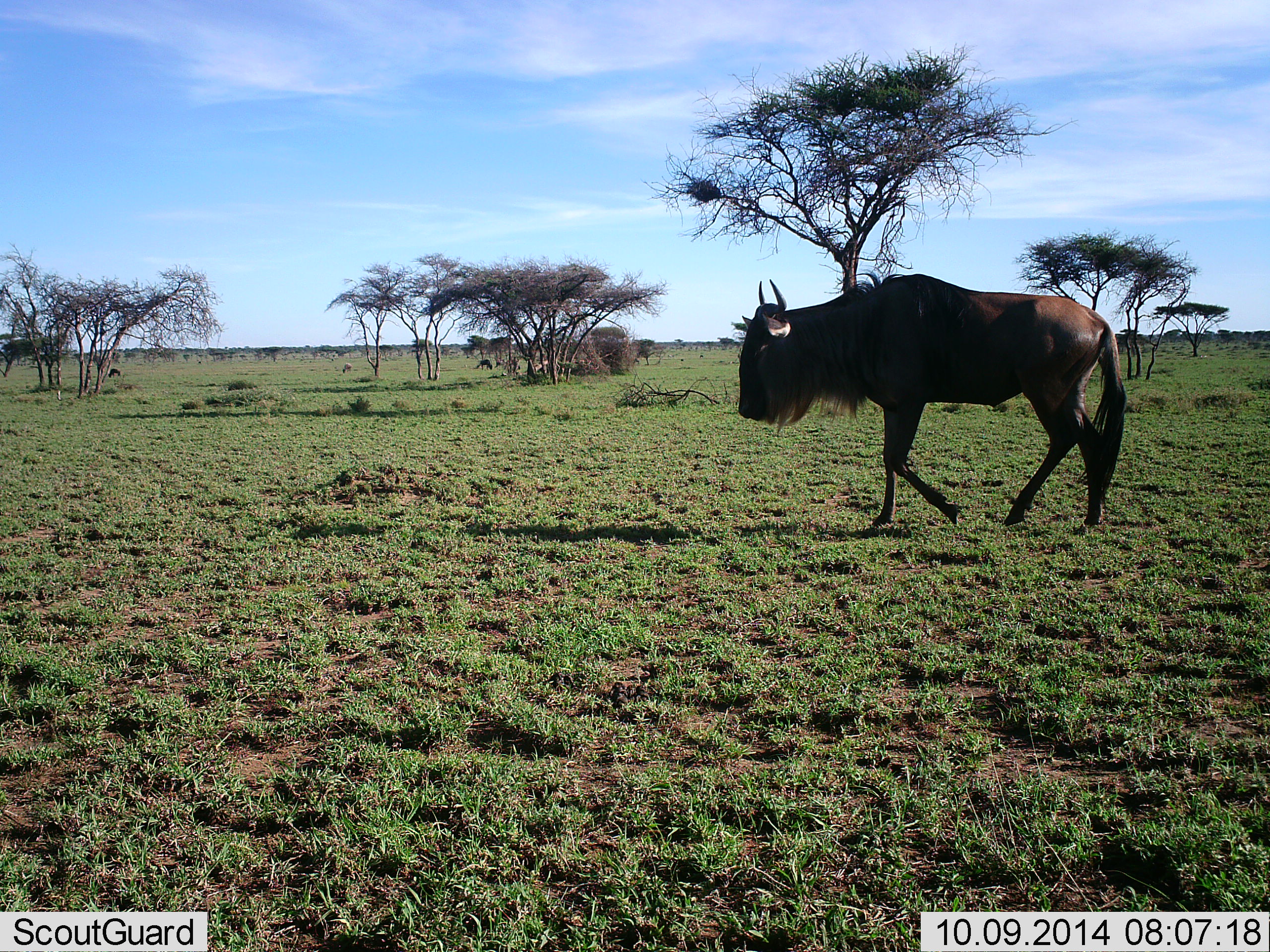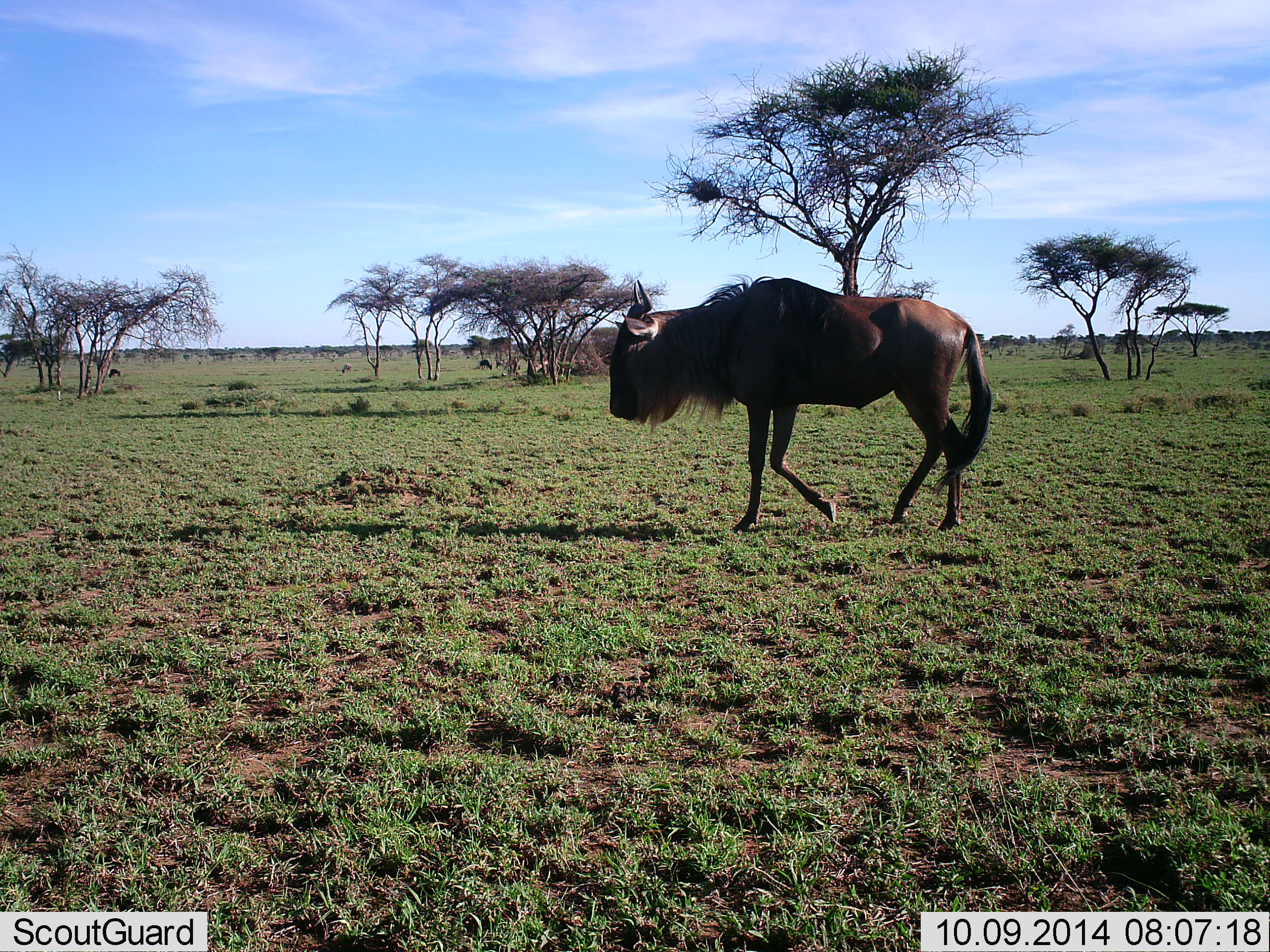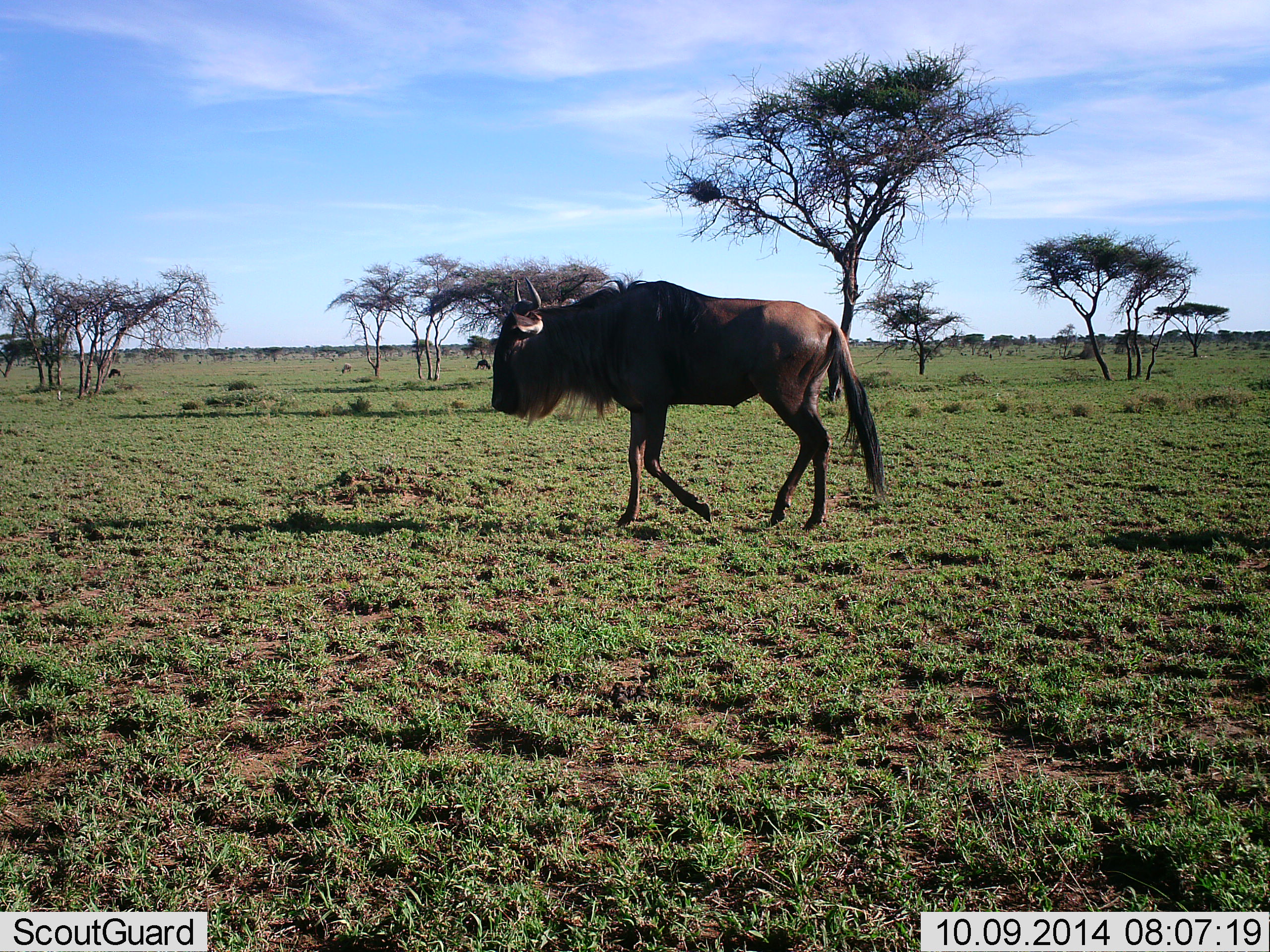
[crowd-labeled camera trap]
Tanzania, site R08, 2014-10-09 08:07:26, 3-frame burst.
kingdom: Animalia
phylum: Chordata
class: Mammalia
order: Artiodactyla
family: Bovidae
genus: Connochaetes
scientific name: Connochaetes taurinus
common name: blue wildebeest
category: wildebeest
Wildebeest (blue wildebeest) (Connochaetes taurinus), count 1. Behavior (volunteer vote fractions): standing 0%, resting 0%, moving 100%, interacting 0%. Young present (vote fraction): 0%. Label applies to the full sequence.